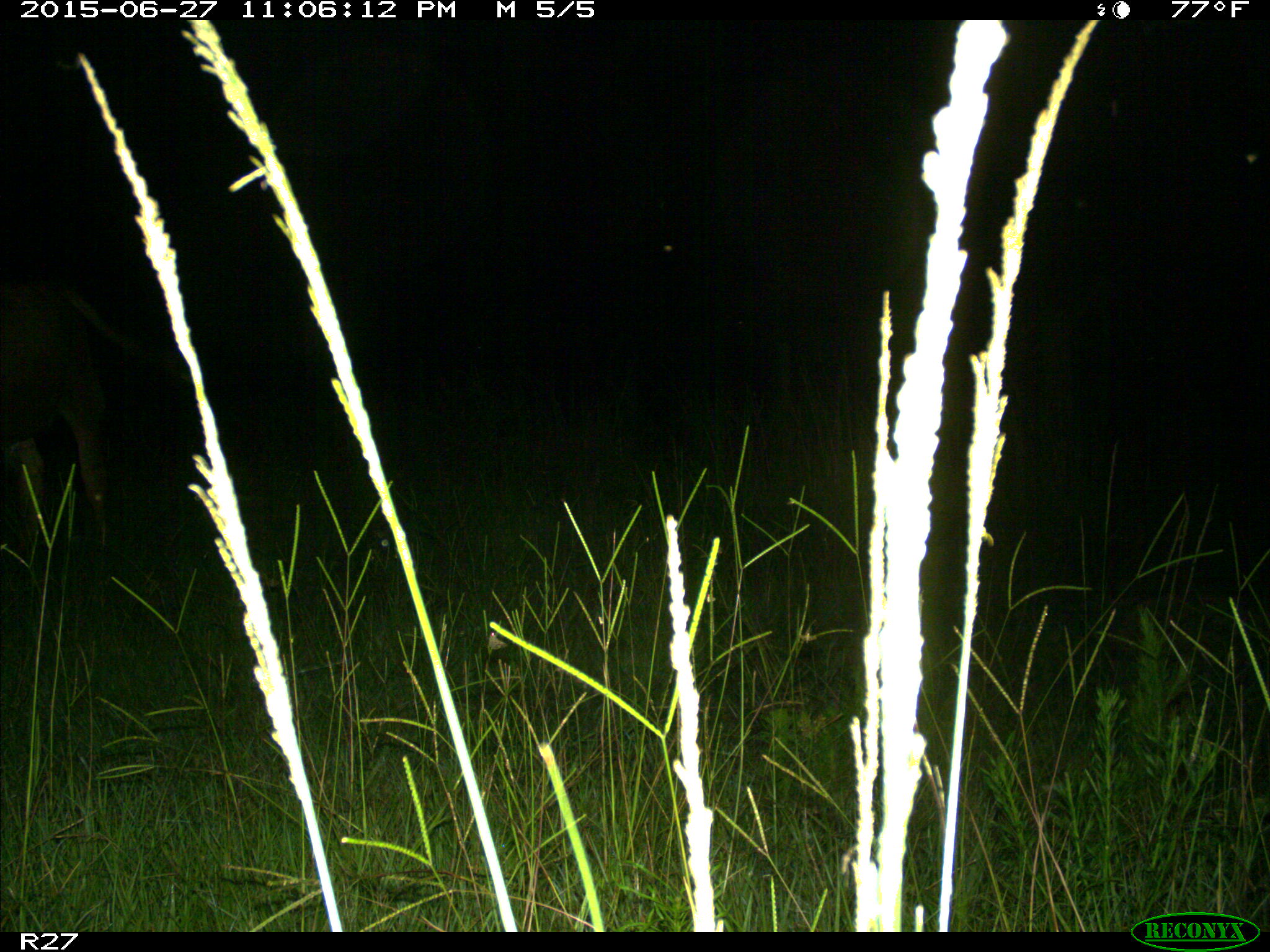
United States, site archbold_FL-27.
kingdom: Animalia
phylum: Chordata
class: Mammalia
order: Artiodactyla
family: Bovidae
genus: Bos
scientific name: Bos taurus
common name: domestic cow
Bos taurus (domestic cow).